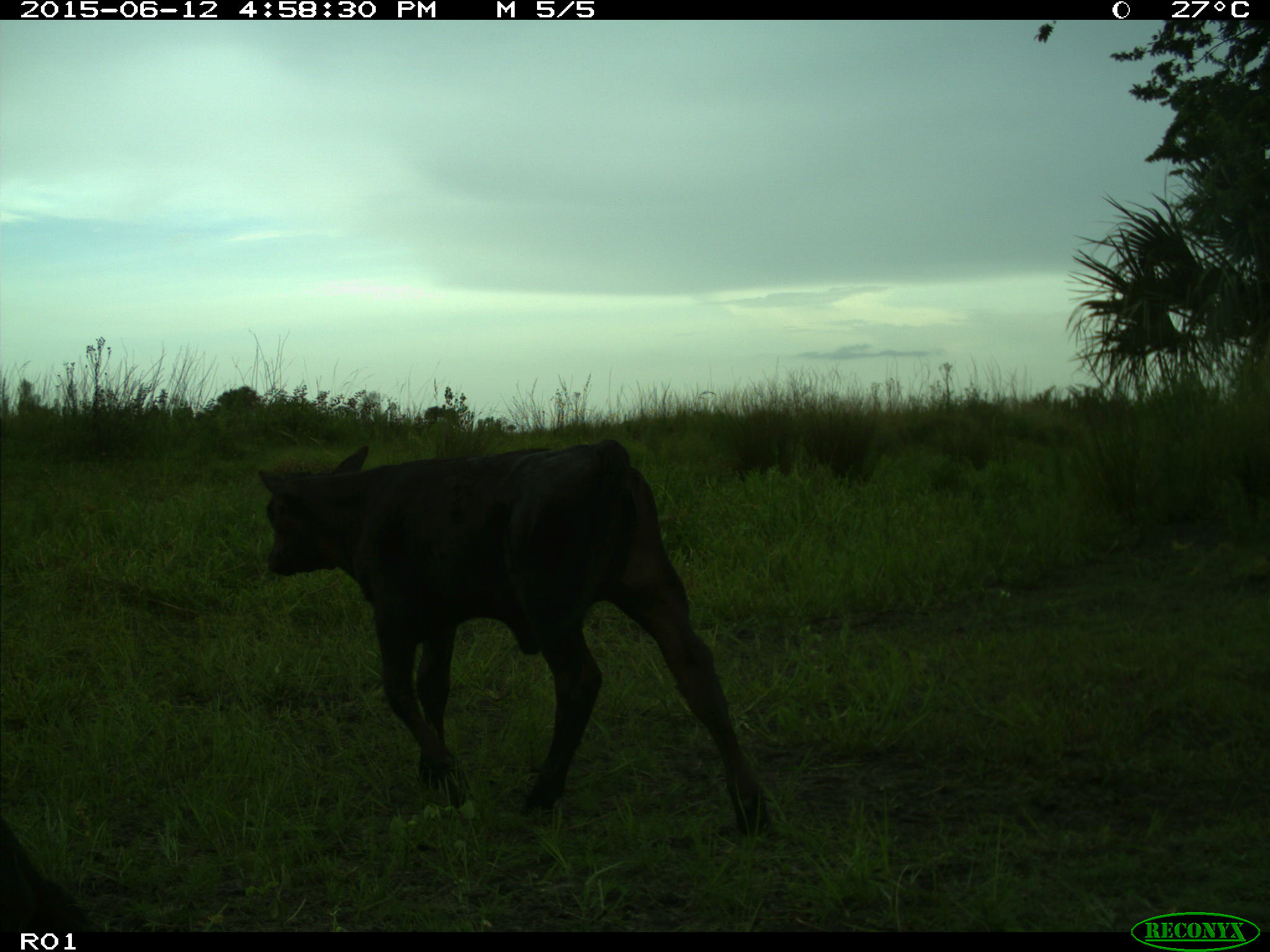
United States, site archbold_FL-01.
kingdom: Animalia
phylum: Chordata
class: Mammalia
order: Artiodactyla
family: Bovidae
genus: Bos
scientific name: Bos taurus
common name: domestic cow